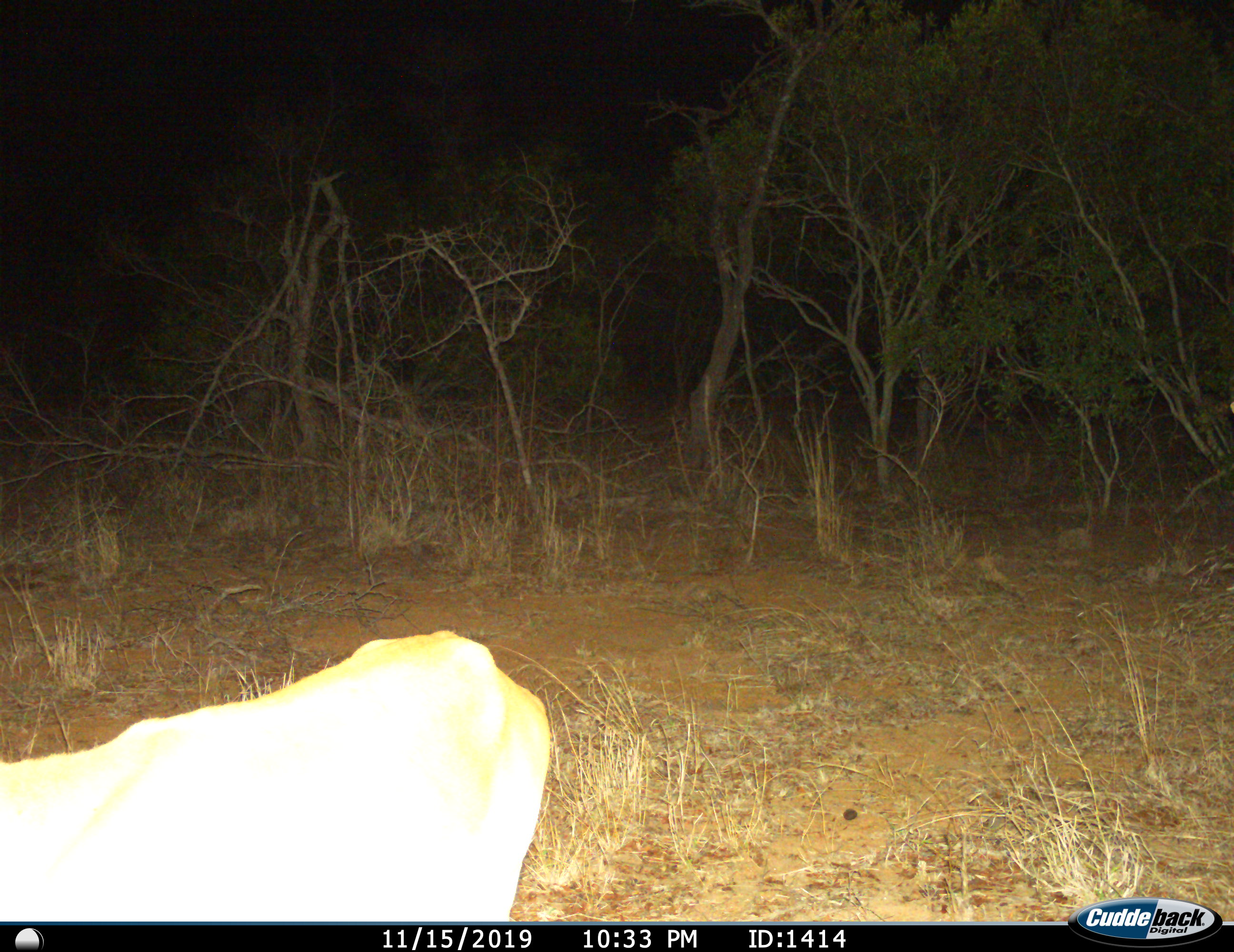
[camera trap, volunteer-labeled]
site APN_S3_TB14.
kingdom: Animalia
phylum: Chordata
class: Mammalia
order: Artiodactyla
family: Bovidae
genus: Aepyceros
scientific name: Aepyceros melampus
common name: impala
Impala (Aepyceros melampus), count 1. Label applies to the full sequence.